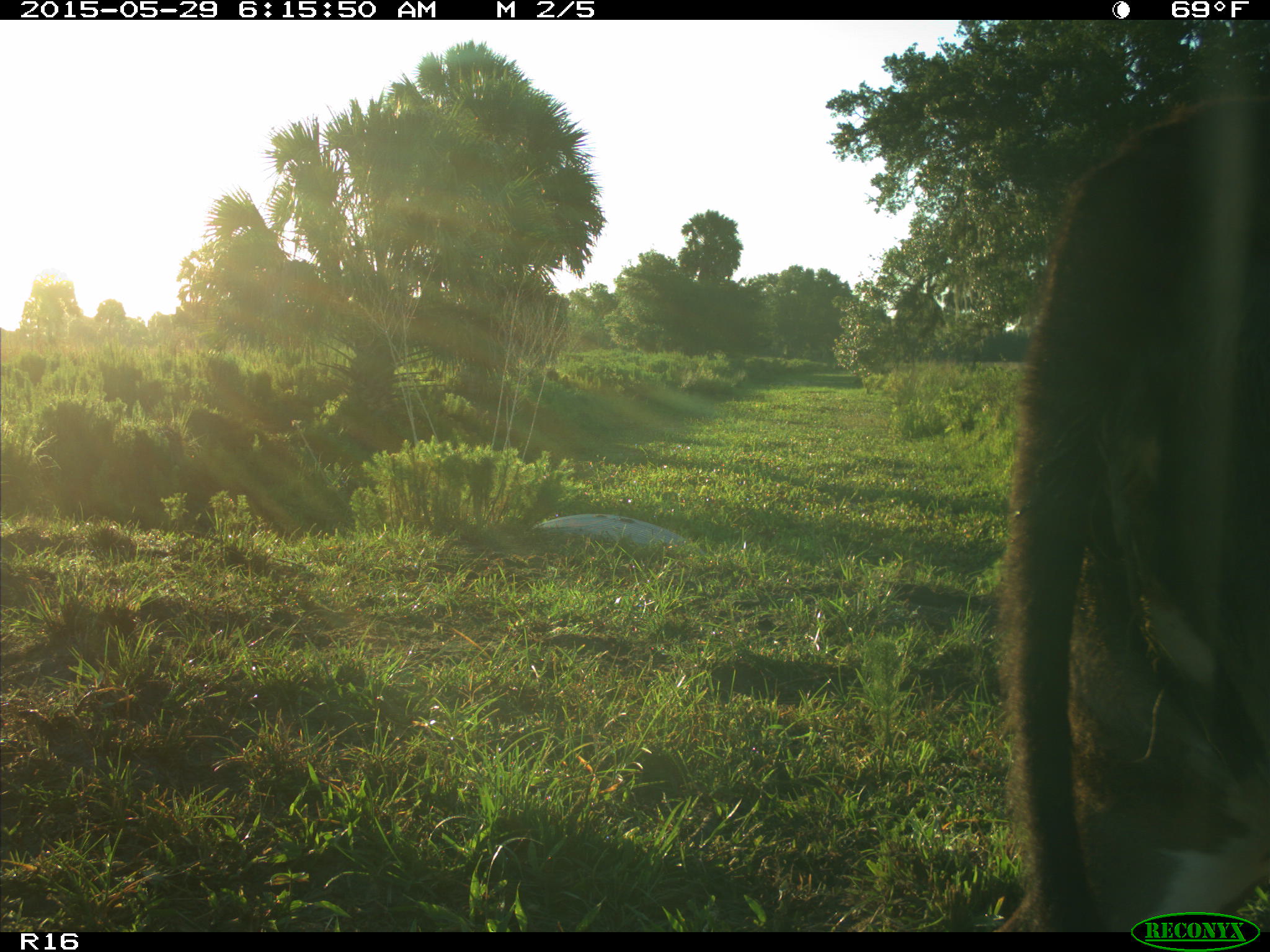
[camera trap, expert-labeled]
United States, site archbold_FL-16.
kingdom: Animalia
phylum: Chordata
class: Mammalia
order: Artiodactyla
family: Bovidae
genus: Bos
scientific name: Bos taurus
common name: domestic cow